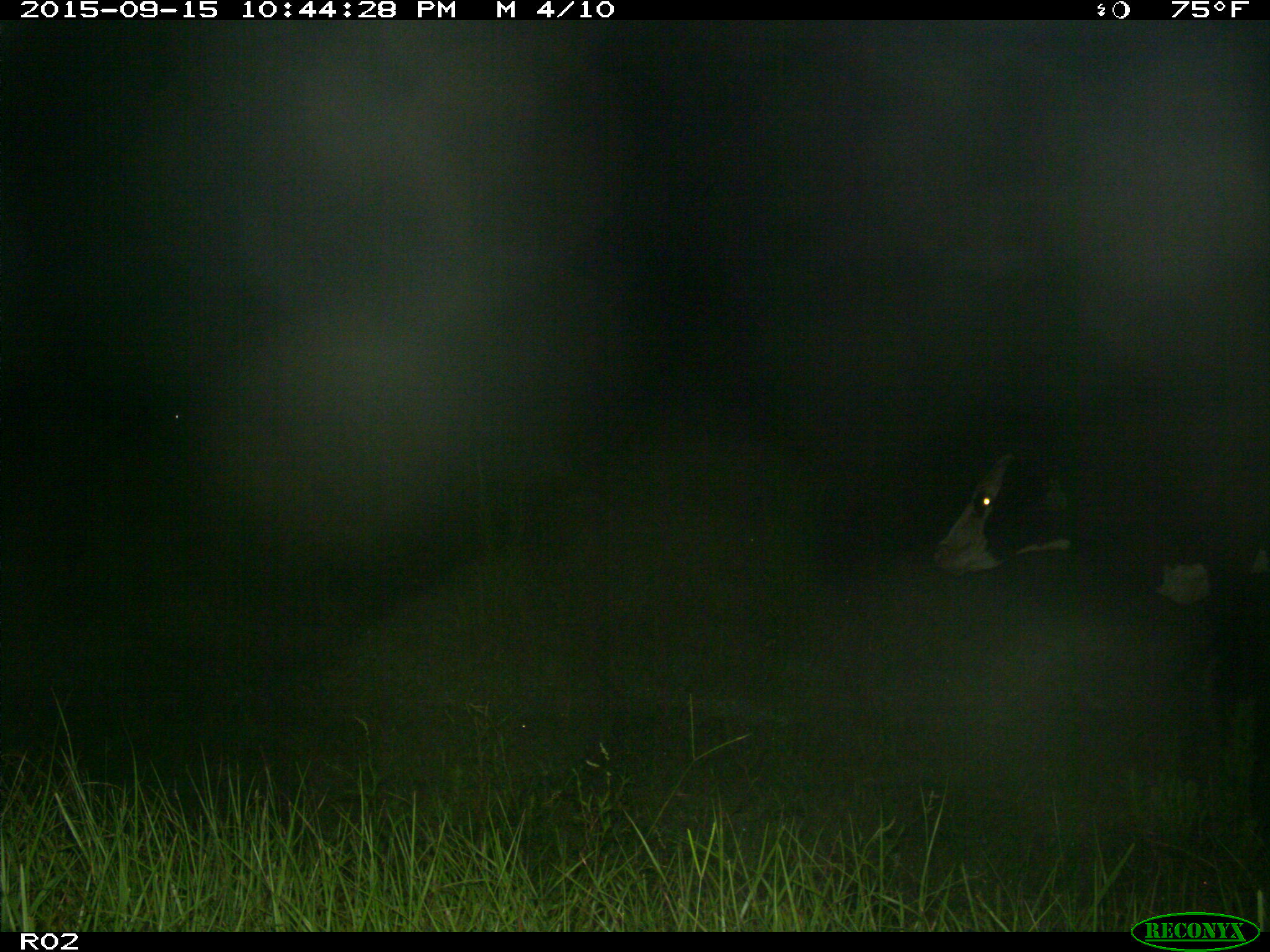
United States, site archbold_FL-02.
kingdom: Animalia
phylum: Chordata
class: Mammalia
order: Artiodactyla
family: Bovidae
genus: Bos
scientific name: Bos taurus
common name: domestic cow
Bos taurus (domestic cow).